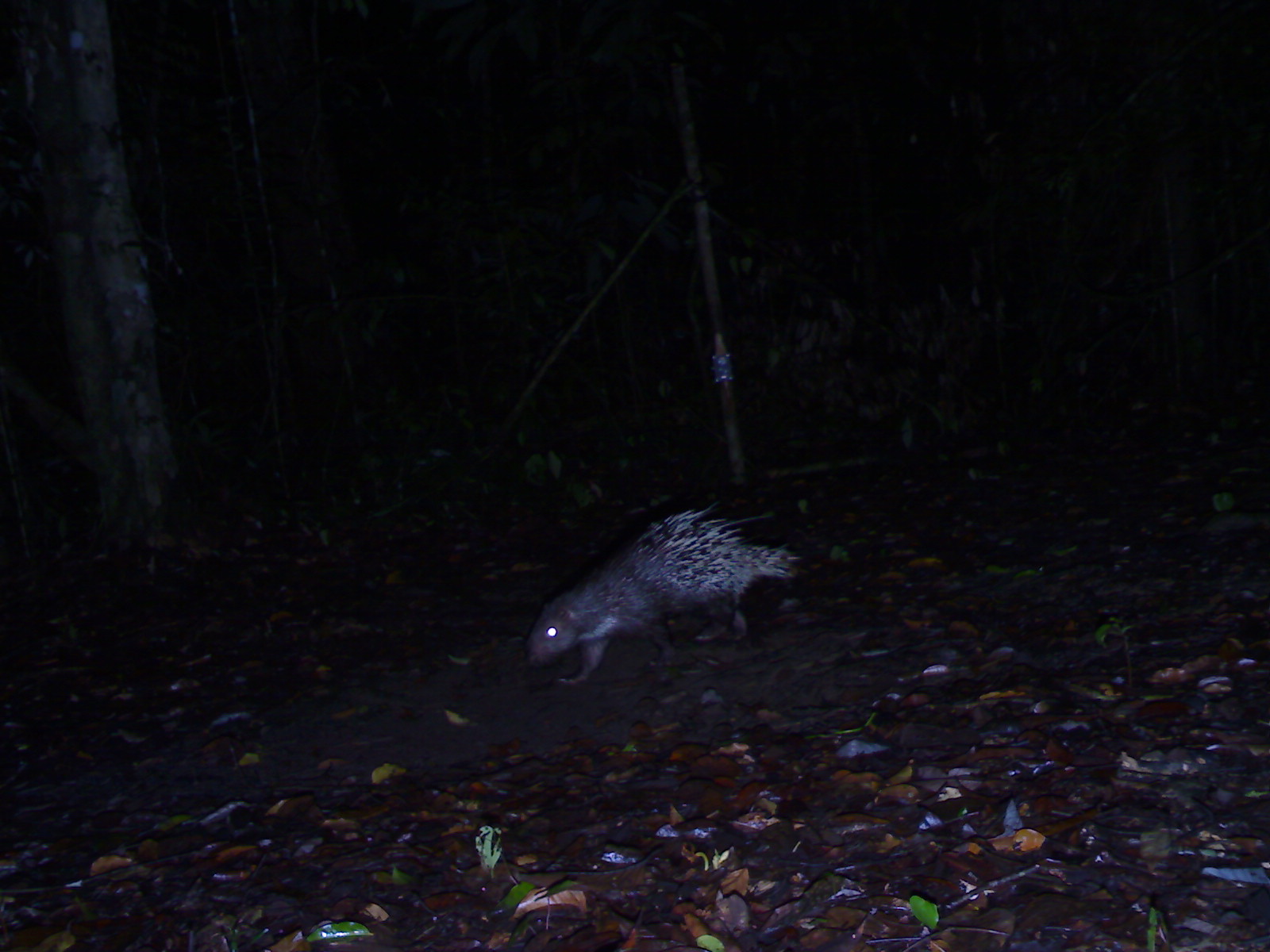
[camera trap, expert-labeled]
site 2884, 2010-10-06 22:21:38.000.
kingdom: Animalia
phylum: Chordata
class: Mammalia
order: Rodentia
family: Hystricidae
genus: Hystrix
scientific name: Hystrix brachyura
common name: east asian porcupine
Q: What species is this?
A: Hystrix brachyura (east asian porcupine).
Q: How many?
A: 1.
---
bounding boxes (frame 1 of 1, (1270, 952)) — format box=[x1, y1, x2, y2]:
hystrix brachyura: box=[523, 502, 801, 686]